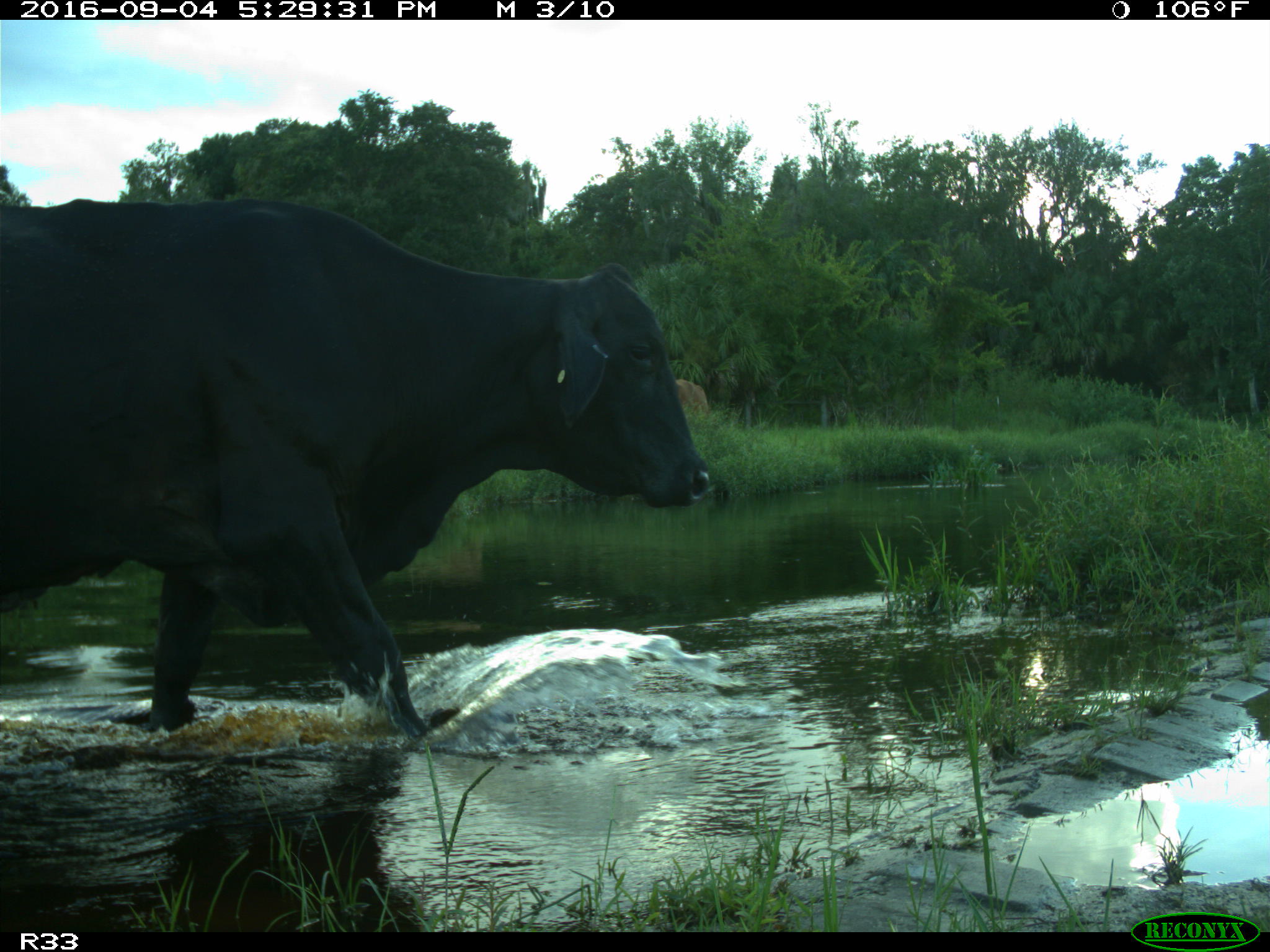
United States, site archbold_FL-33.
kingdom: Animalia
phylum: Chordata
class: Mammalia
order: Artiodactyla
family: Bovidae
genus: Bos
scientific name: Bos taurus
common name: domestic cow